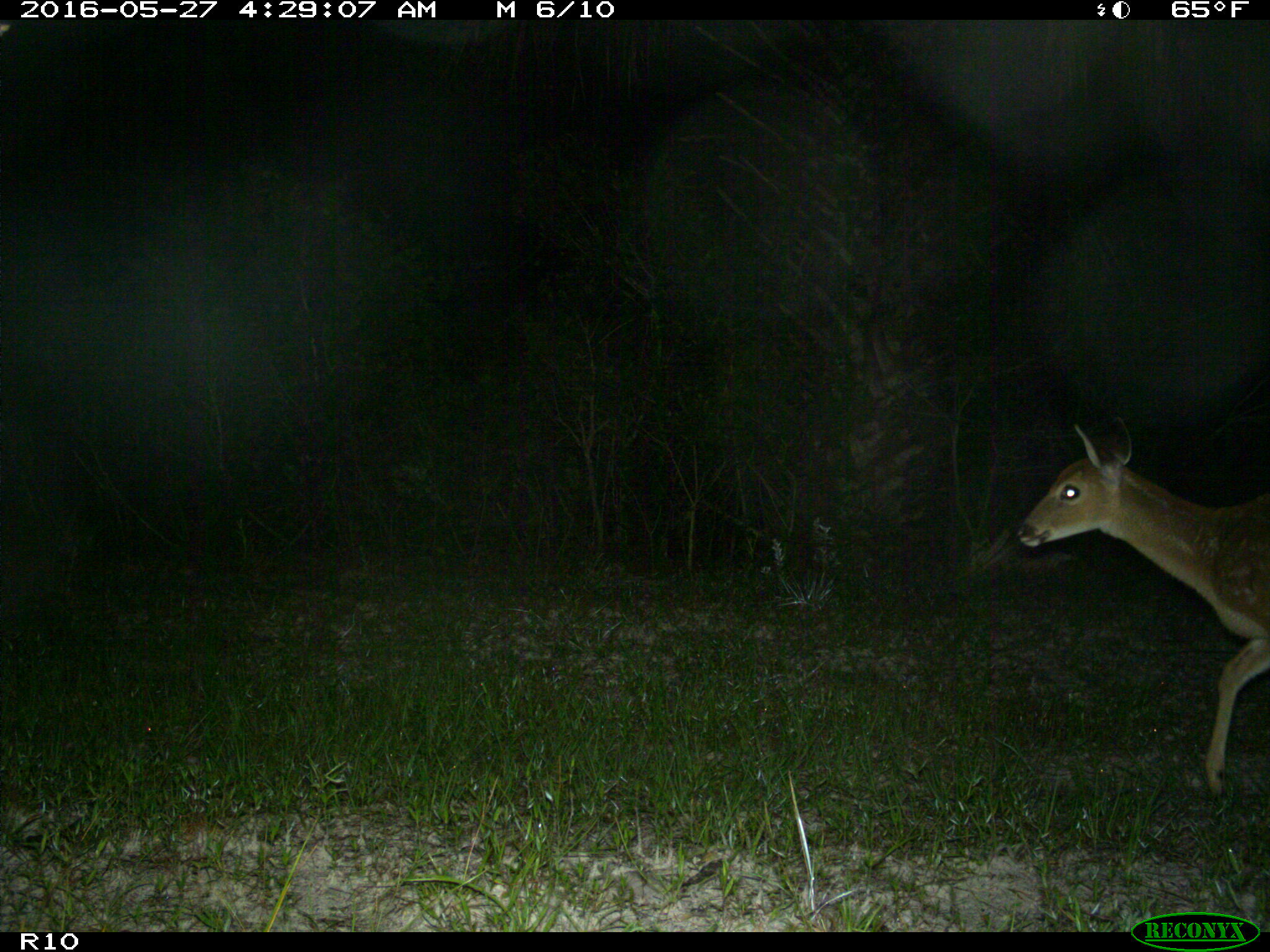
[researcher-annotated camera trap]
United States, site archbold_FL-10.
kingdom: Animalia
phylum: Chordata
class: Mammalia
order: Artiodactyla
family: Cervidae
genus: Odocoileus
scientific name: Odocoileus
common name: deer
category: unidentified deer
Unidentified deer (deer) (Odocoileus).